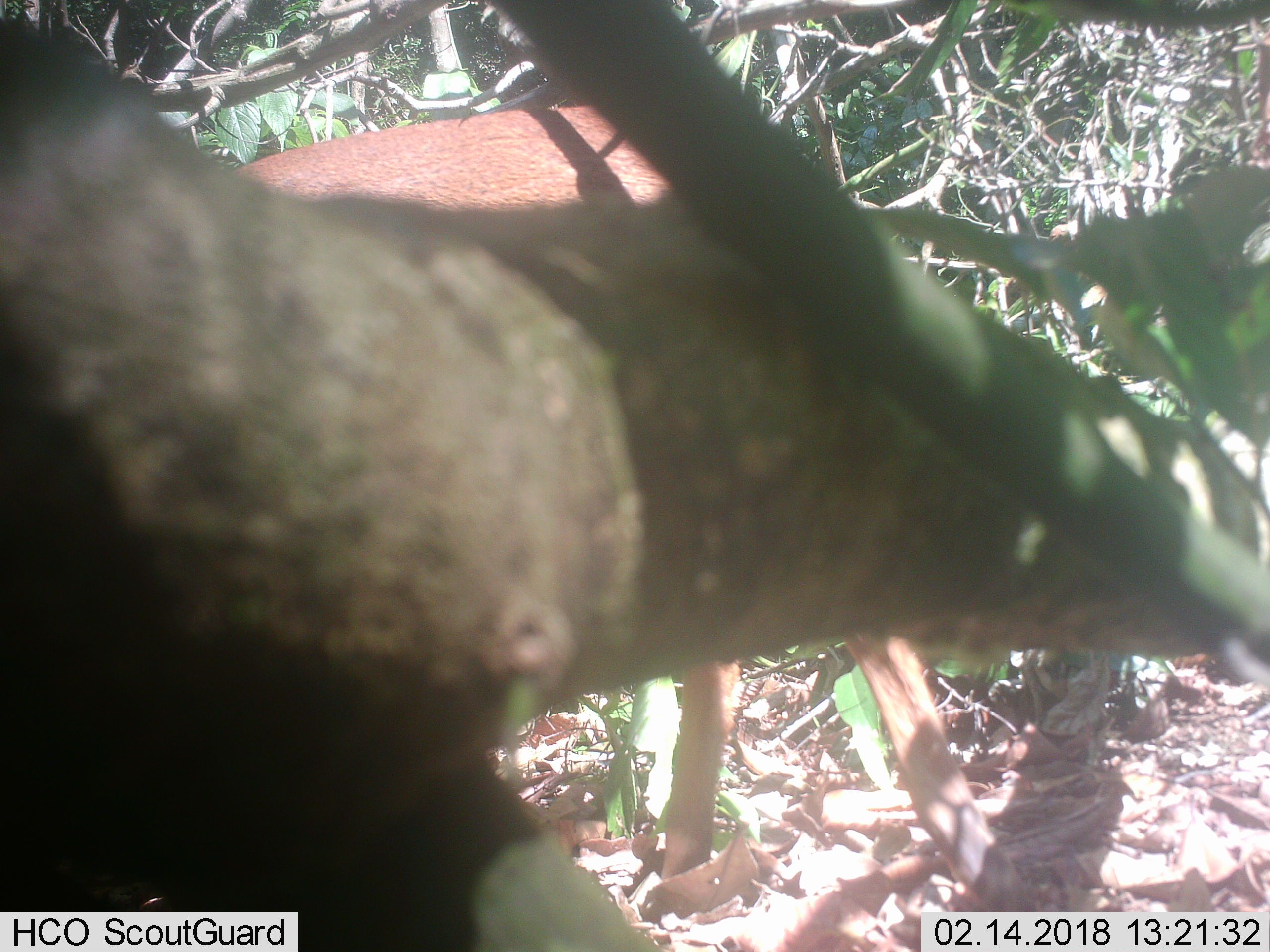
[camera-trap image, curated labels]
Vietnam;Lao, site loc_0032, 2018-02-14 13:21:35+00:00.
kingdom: Animalia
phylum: Chordata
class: Mammalia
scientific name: Mammalia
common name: mammal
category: unidentified mammal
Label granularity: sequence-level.